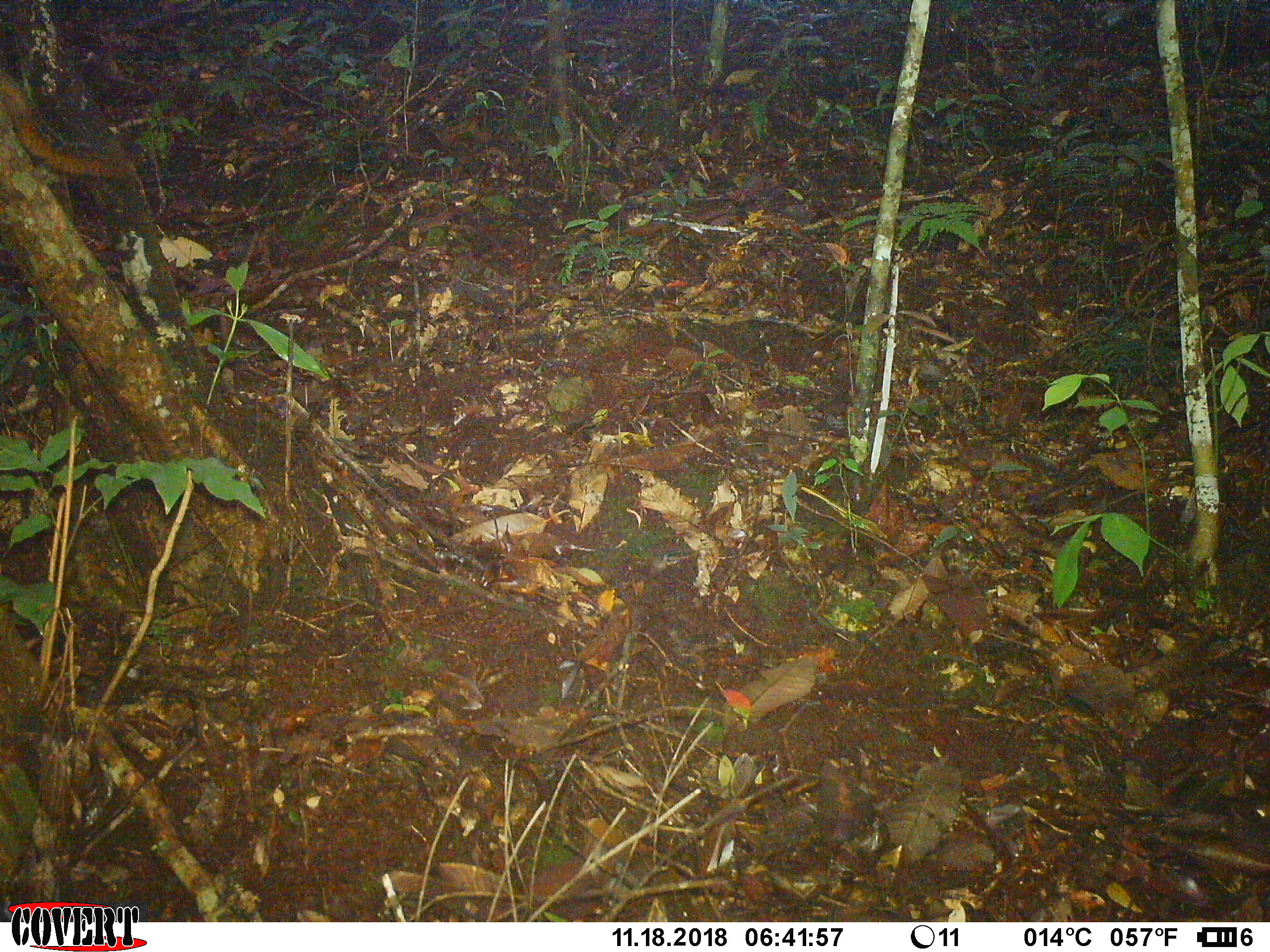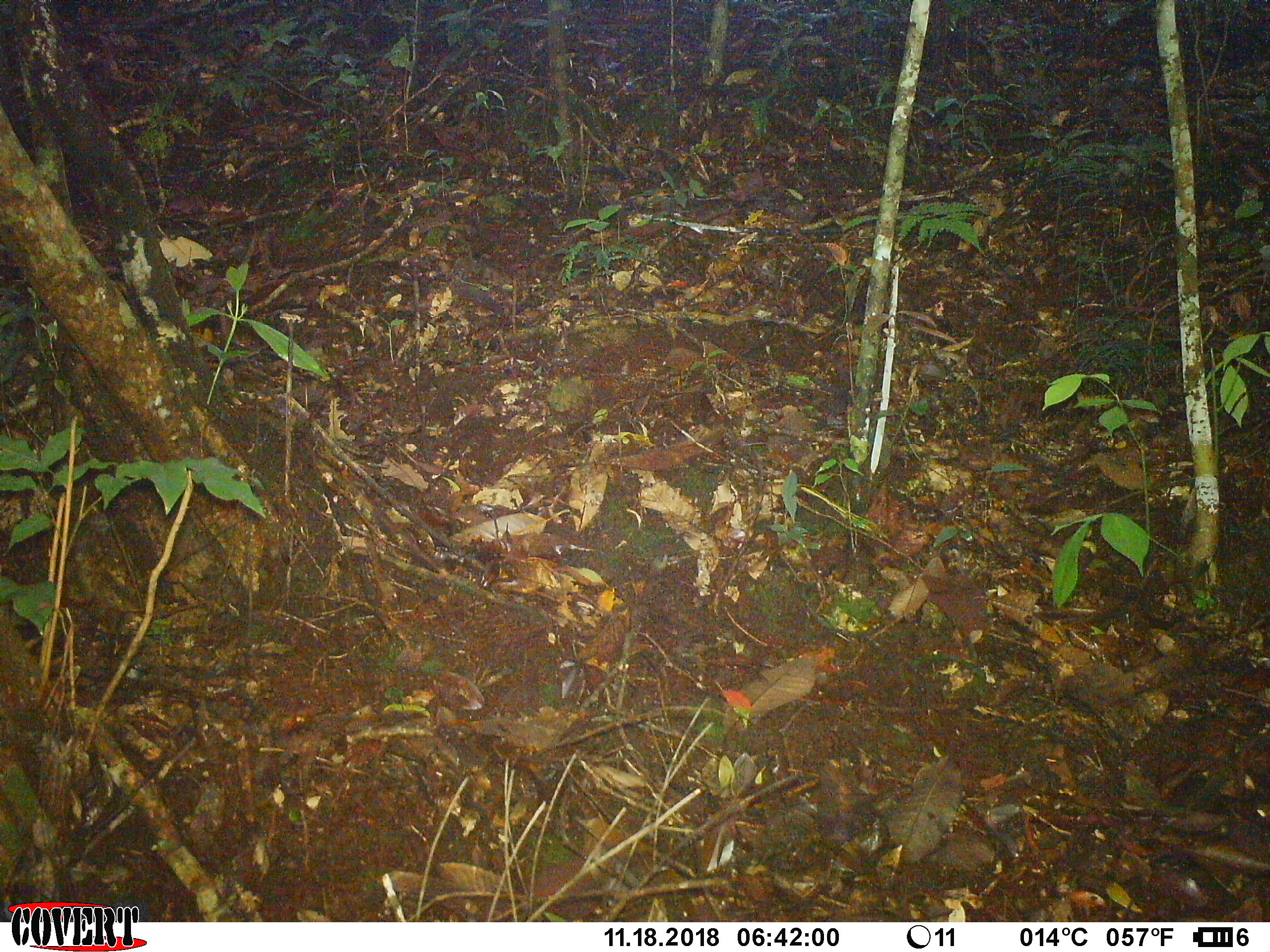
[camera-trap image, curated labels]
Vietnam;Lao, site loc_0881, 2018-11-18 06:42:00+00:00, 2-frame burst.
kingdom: Animalia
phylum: Chordata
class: Mammalia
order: Rodentia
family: Sciuridae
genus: Dremomys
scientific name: Dremomys rufigenis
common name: red-cheeked squirrel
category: red cheeked squirrel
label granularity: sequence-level